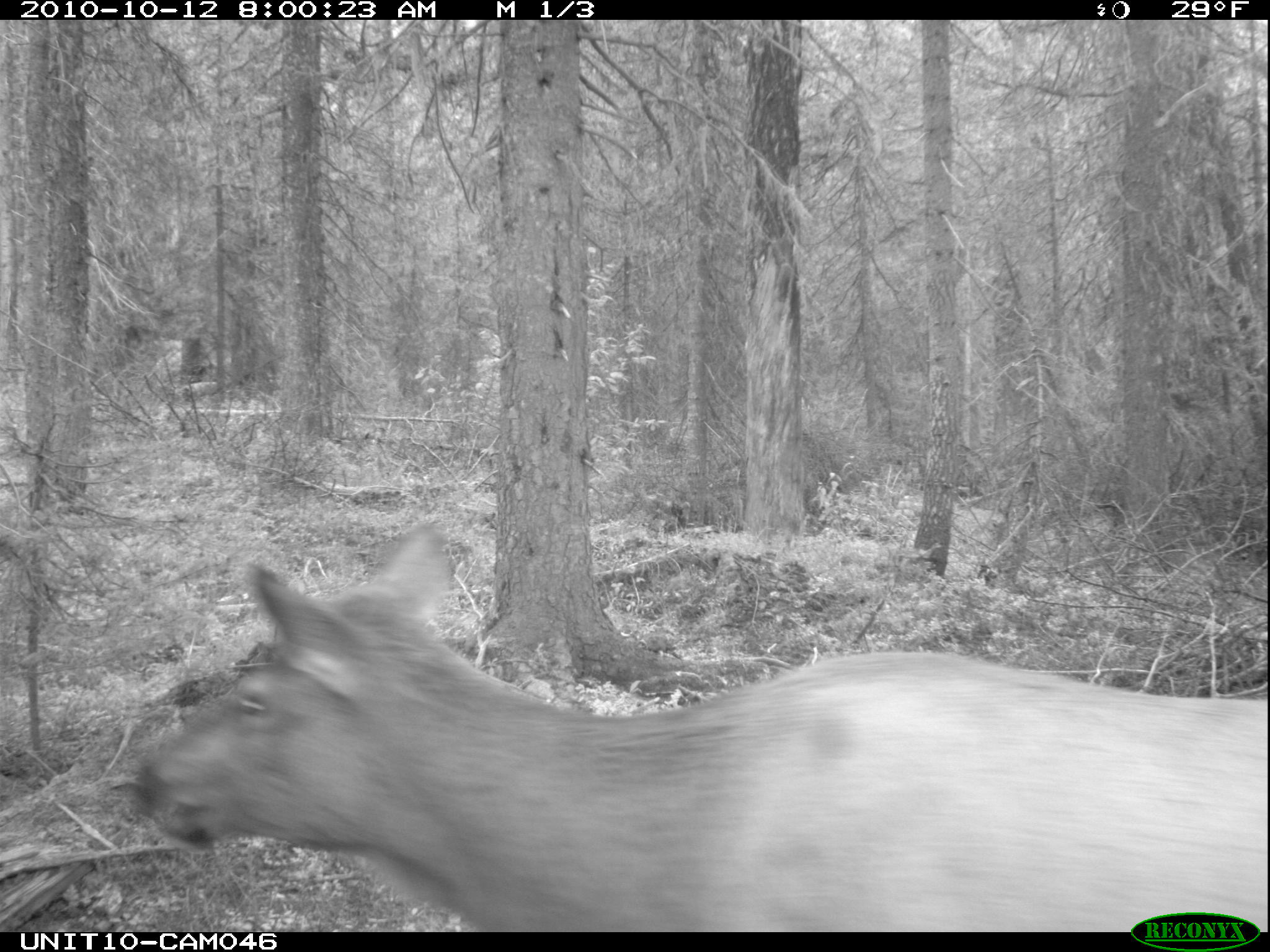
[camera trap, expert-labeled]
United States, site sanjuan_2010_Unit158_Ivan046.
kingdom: Animalia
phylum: Chordata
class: Mammalia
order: Artiodactyla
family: Cervidae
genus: Cervus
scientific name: Cervus elaphus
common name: red deer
Cervus elaphus (red deer).